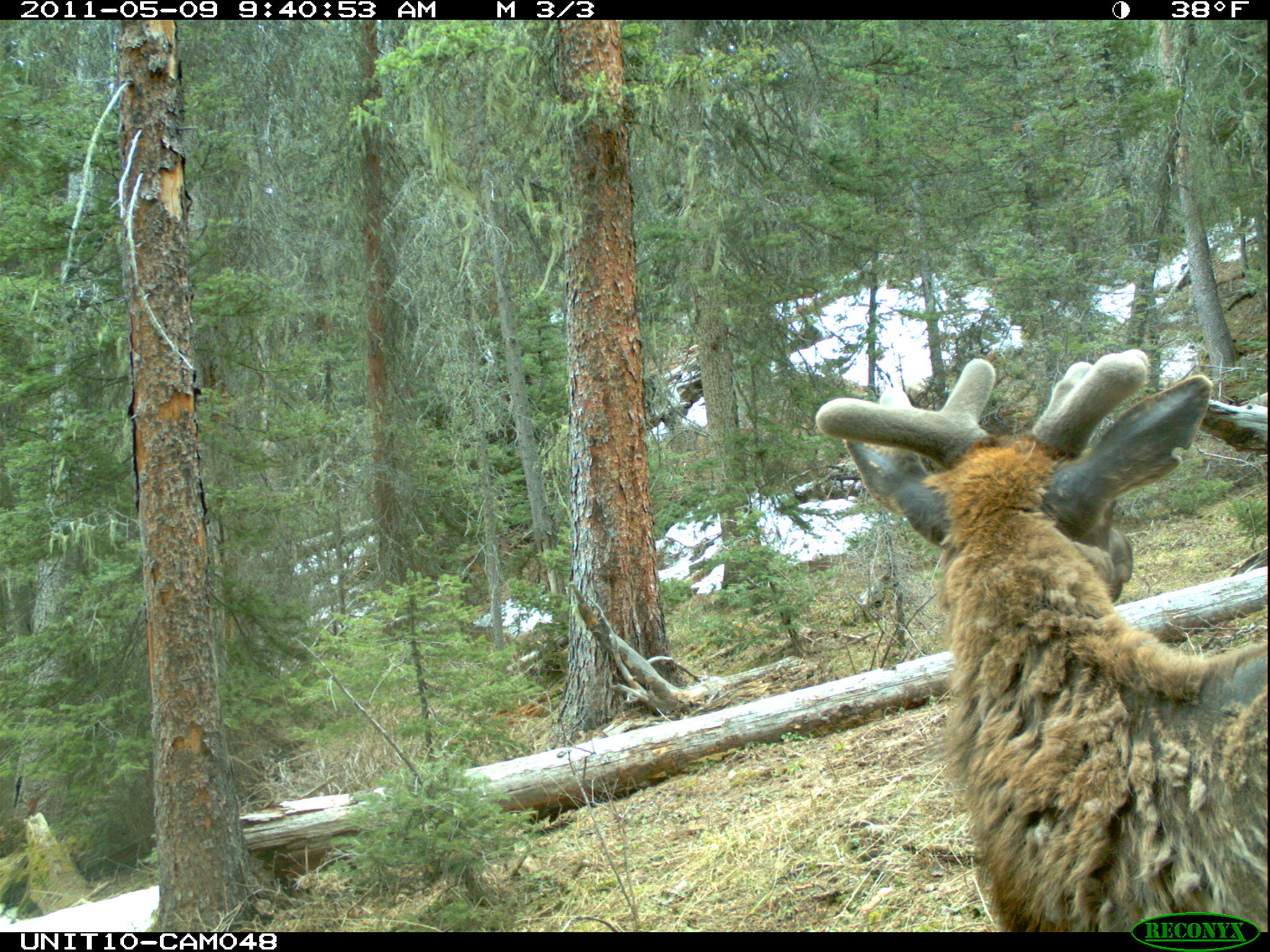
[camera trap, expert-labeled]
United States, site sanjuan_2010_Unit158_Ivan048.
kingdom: Animalia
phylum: Chordata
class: Mammalia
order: Artiodactyla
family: Cervidae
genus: Cervus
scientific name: Cervus elaphus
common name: red deer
Cervus elaphus (red deer).